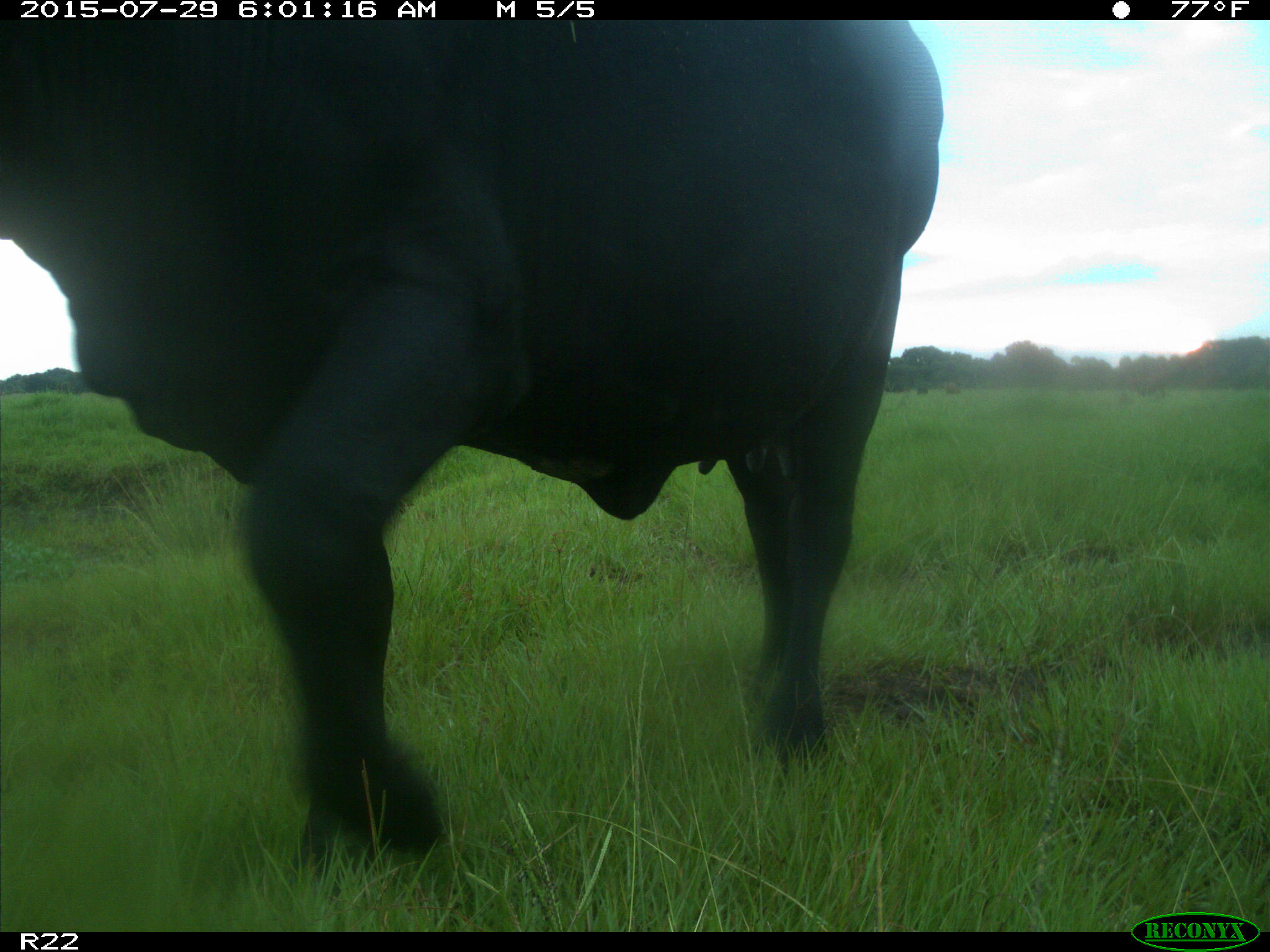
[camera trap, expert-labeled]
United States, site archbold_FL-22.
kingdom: Animalia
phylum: Chordata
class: Mammalia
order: Artiodactyla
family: Bovidae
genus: Bos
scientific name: Bos taurus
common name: domestic cow